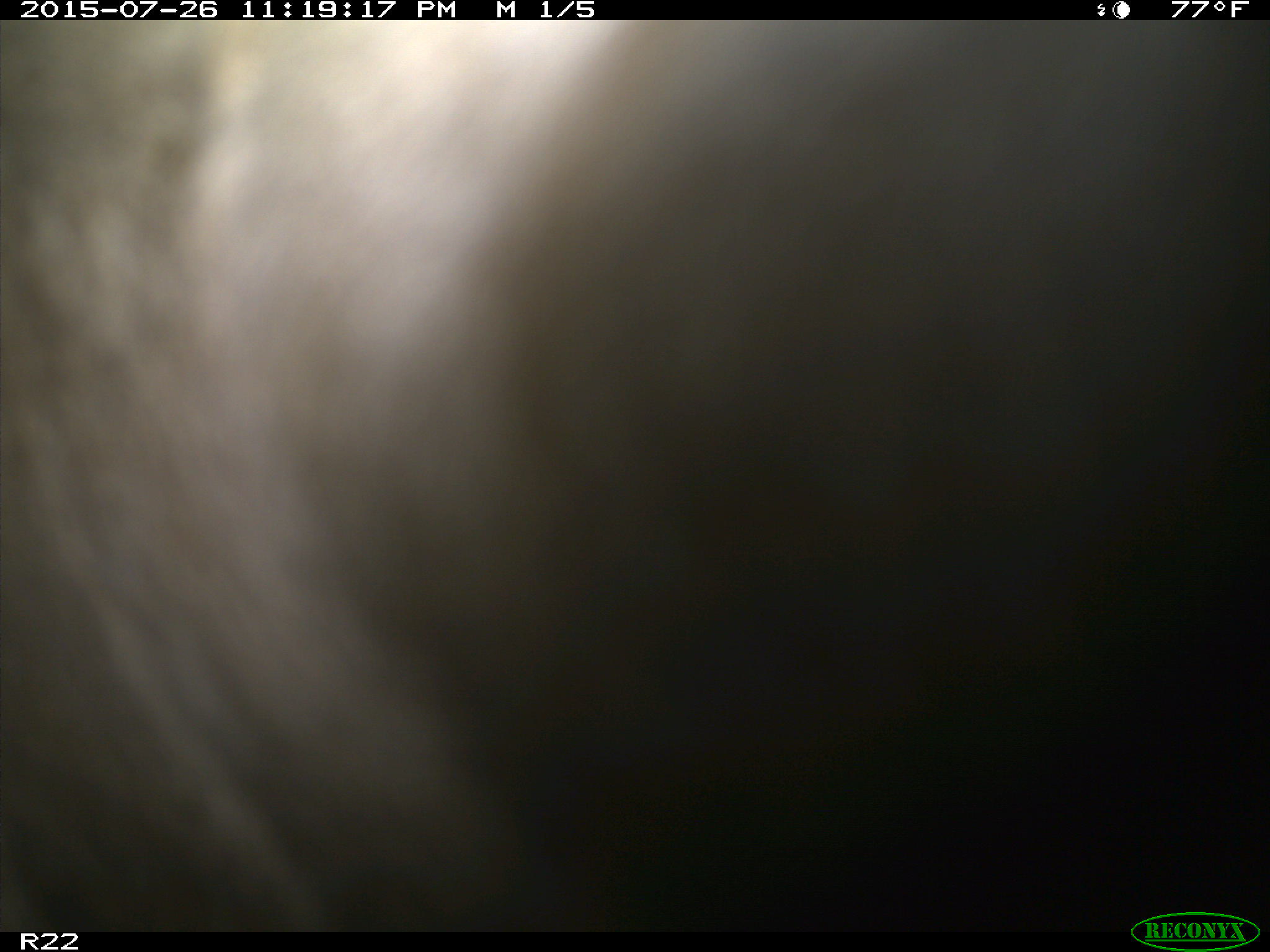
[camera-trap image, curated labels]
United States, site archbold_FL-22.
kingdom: Animalia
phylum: Chordata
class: Mammalia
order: Artiodactyla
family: Bovidae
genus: Bos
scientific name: Bos taurus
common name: domestic cow